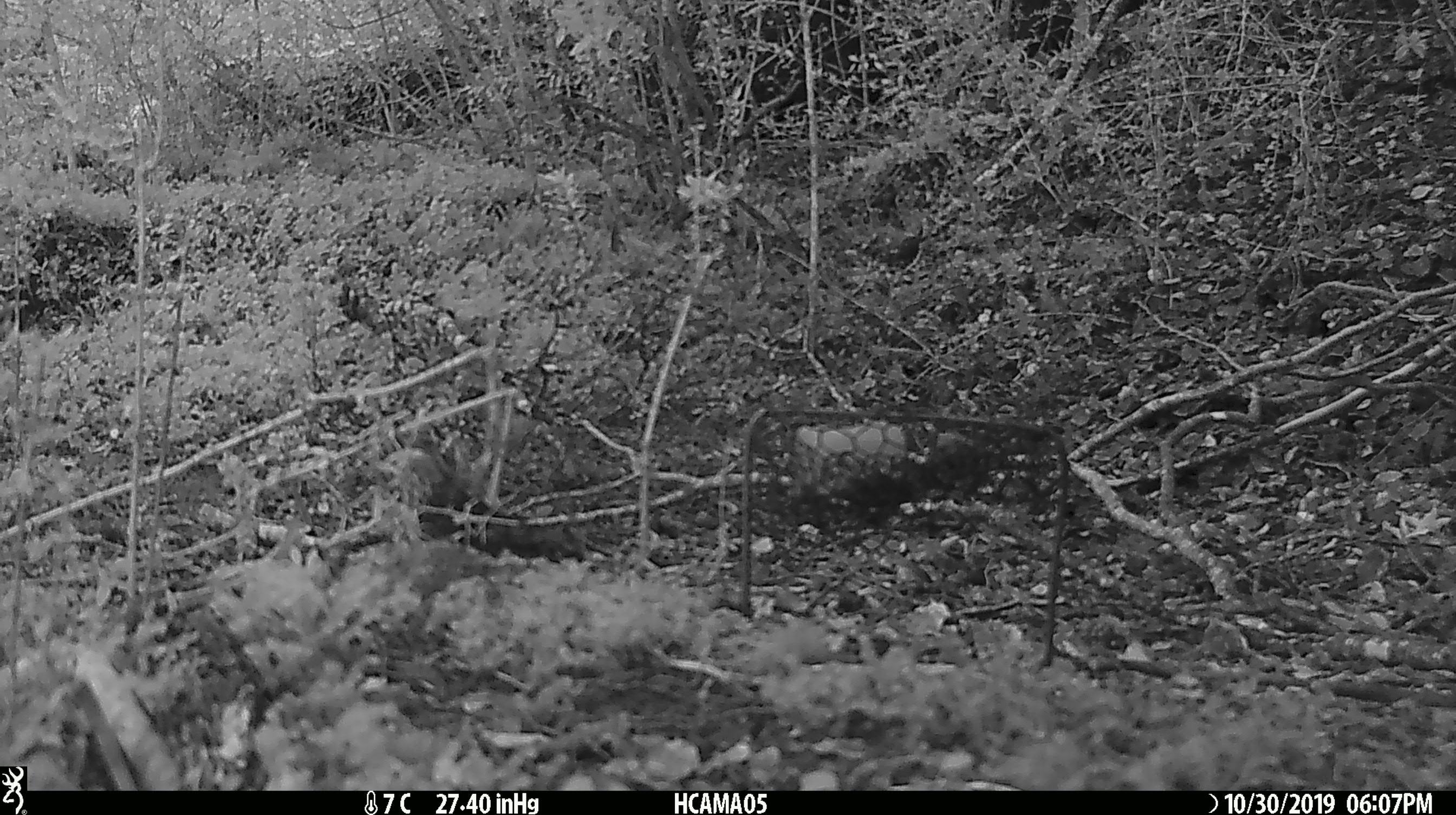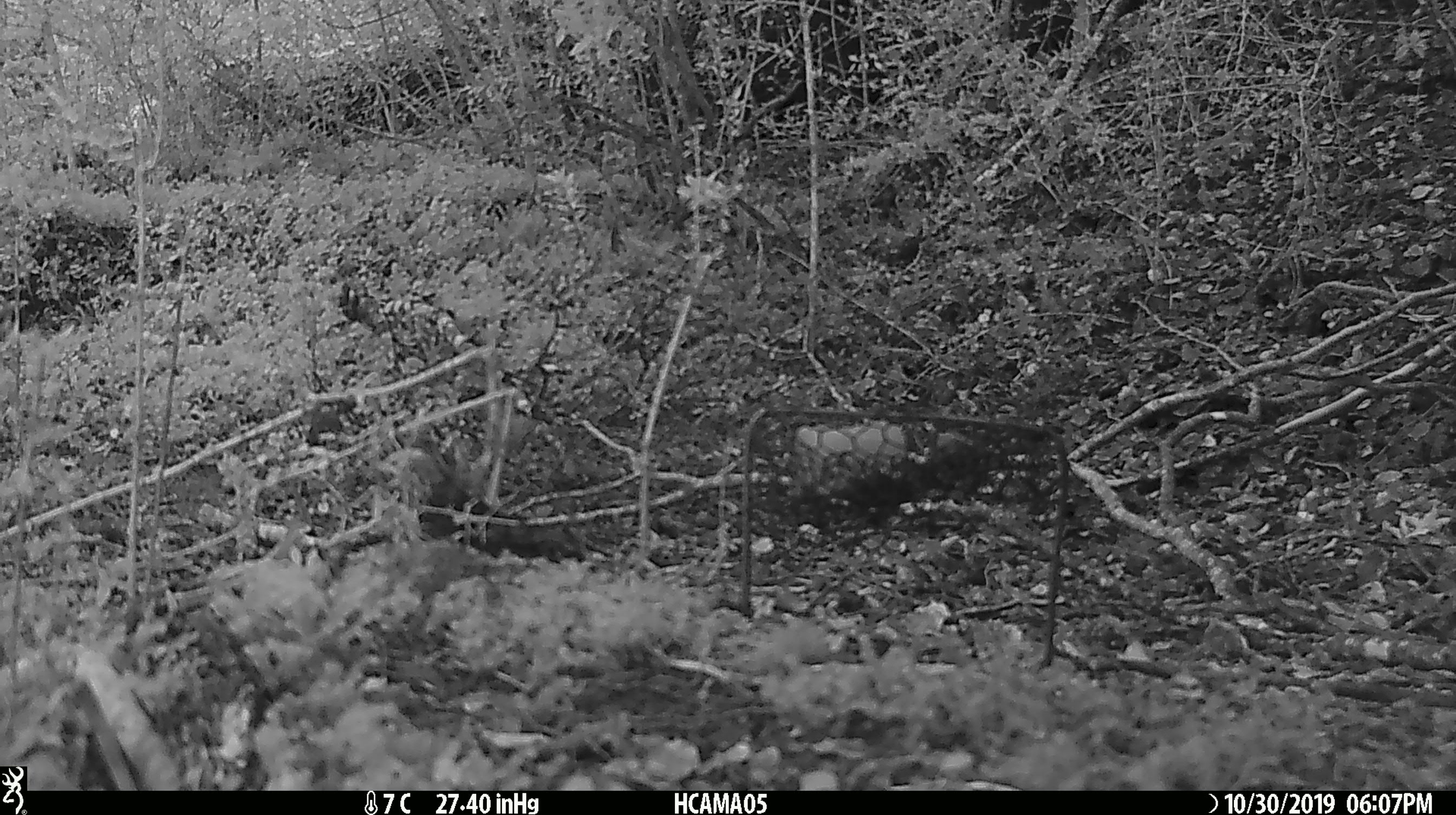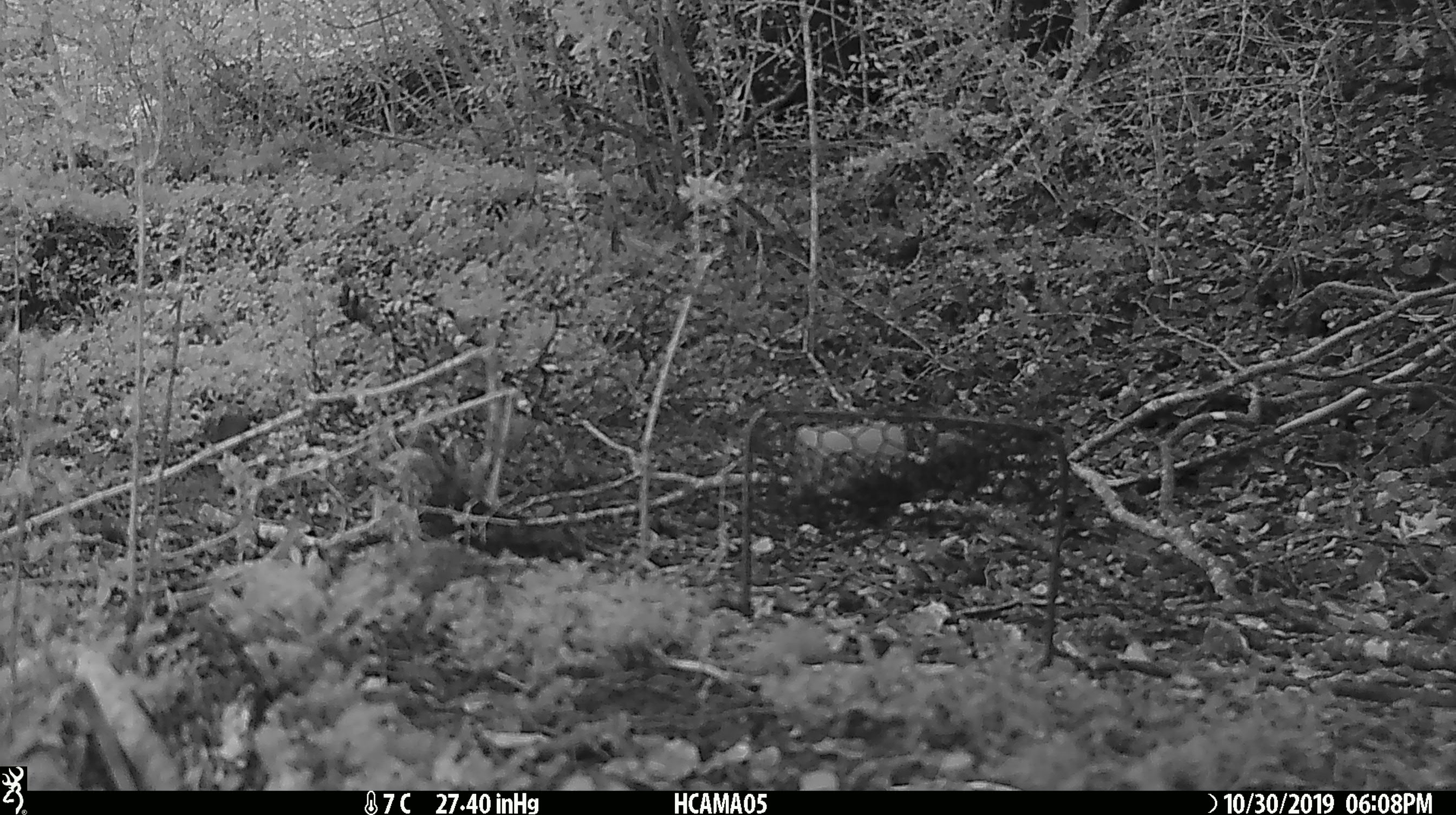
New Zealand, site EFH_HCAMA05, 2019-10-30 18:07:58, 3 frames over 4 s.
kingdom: Animalia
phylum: Chordata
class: Mammalia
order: Rodentia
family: Muridae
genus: Mus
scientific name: Mus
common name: mouse